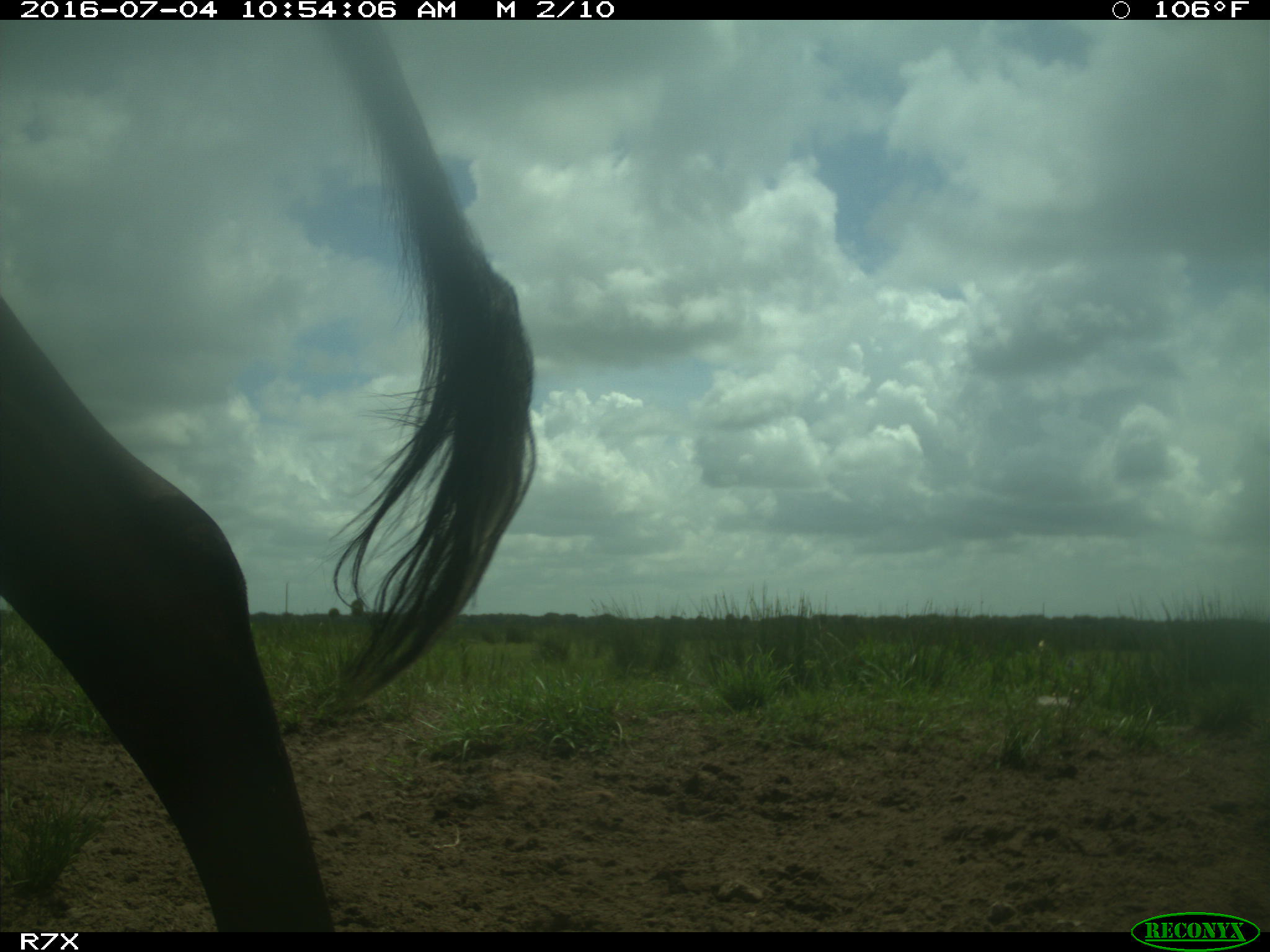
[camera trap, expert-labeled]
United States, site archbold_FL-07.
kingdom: Animalia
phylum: Chordata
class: Mammalia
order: Artiodactyla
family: Bovidae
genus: Bos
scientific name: Bos taurus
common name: domestic cow